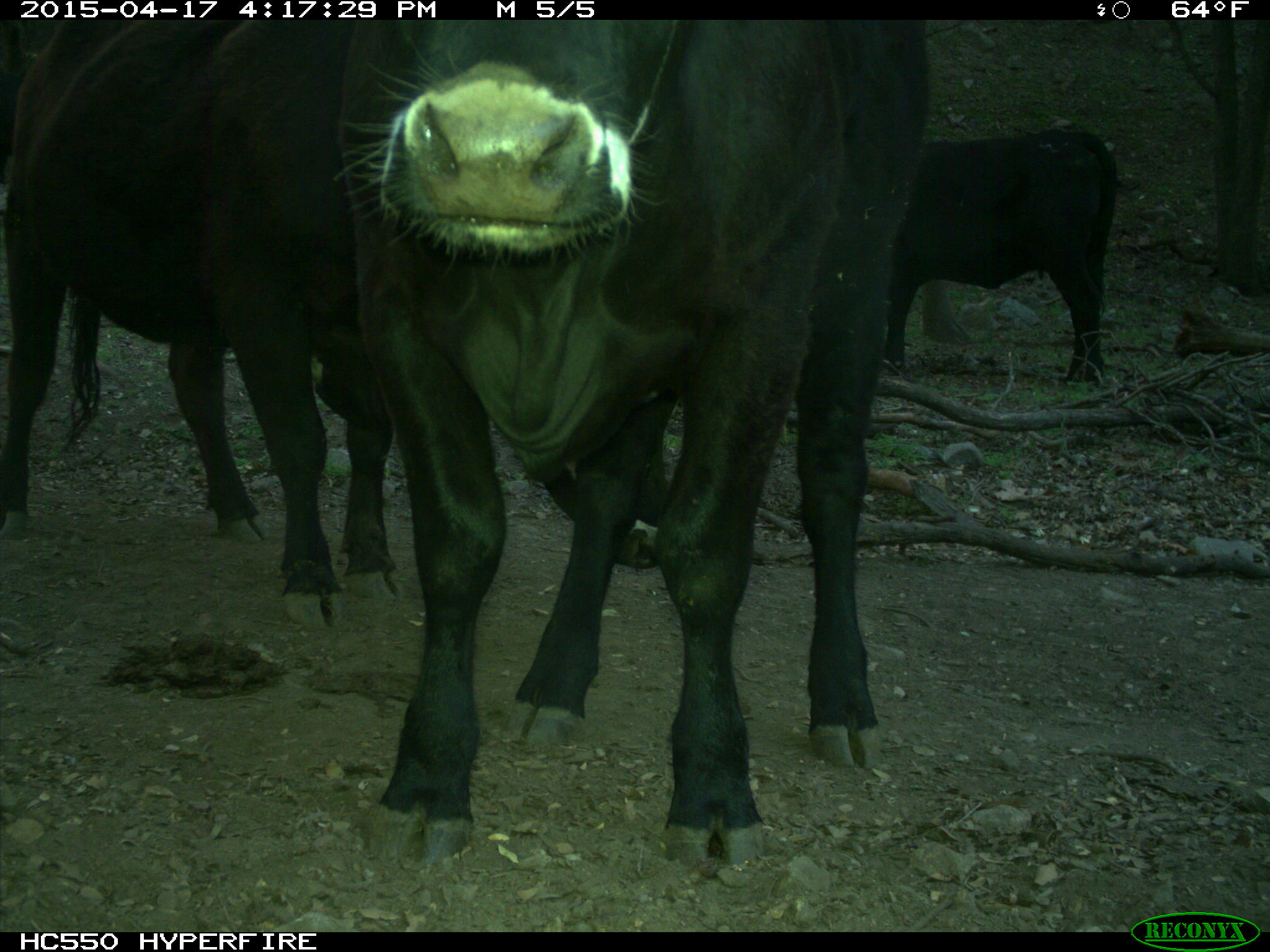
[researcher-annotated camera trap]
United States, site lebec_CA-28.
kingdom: Animalia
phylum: Chordata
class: Mammalia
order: Artiodactyla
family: Bovidae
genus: Bos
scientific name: Bos taurus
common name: domestic cow